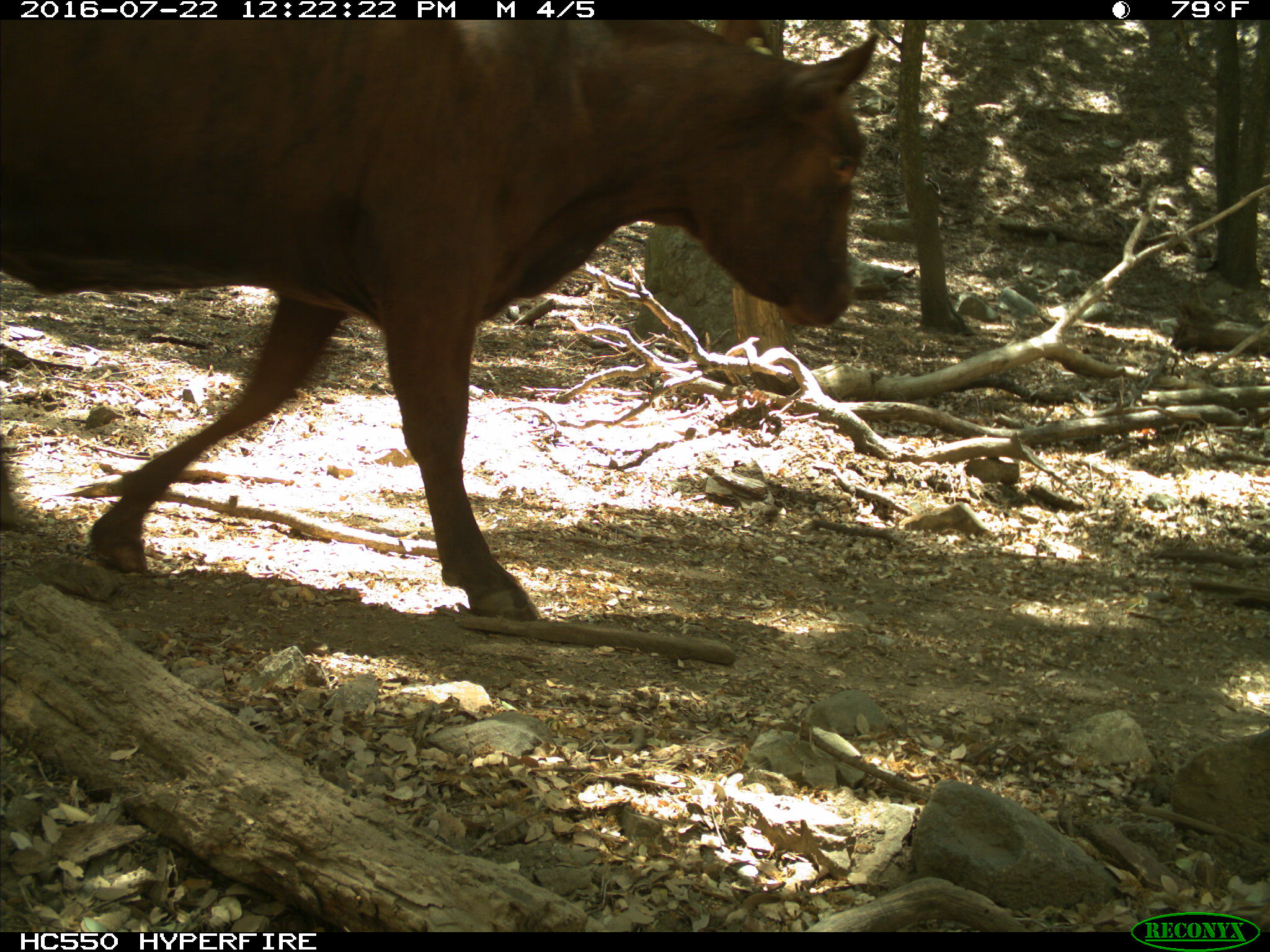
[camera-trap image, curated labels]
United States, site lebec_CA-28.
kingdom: Animalia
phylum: Chordata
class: Mammalia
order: Artiodactyla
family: Bovidae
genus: Bos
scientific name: Bos taurus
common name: domestic cow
Bos taurus (domestic cow).